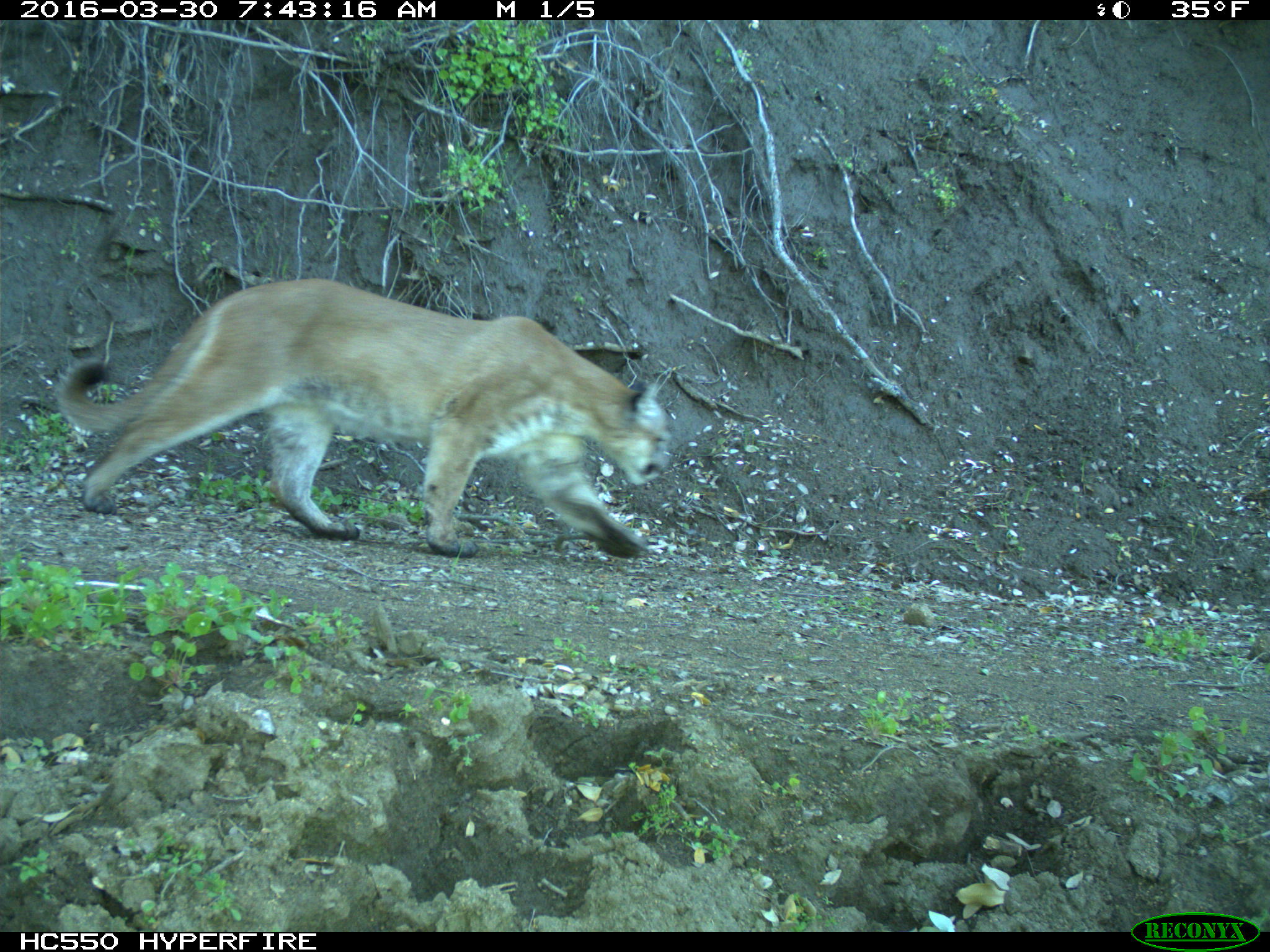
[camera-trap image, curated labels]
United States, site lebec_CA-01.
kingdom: Animalia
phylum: Chordata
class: Mammalia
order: Carnivora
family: Felidae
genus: Puma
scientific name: Puma concolor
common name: mountain lion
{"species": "Puma concolor (mountain lion)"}